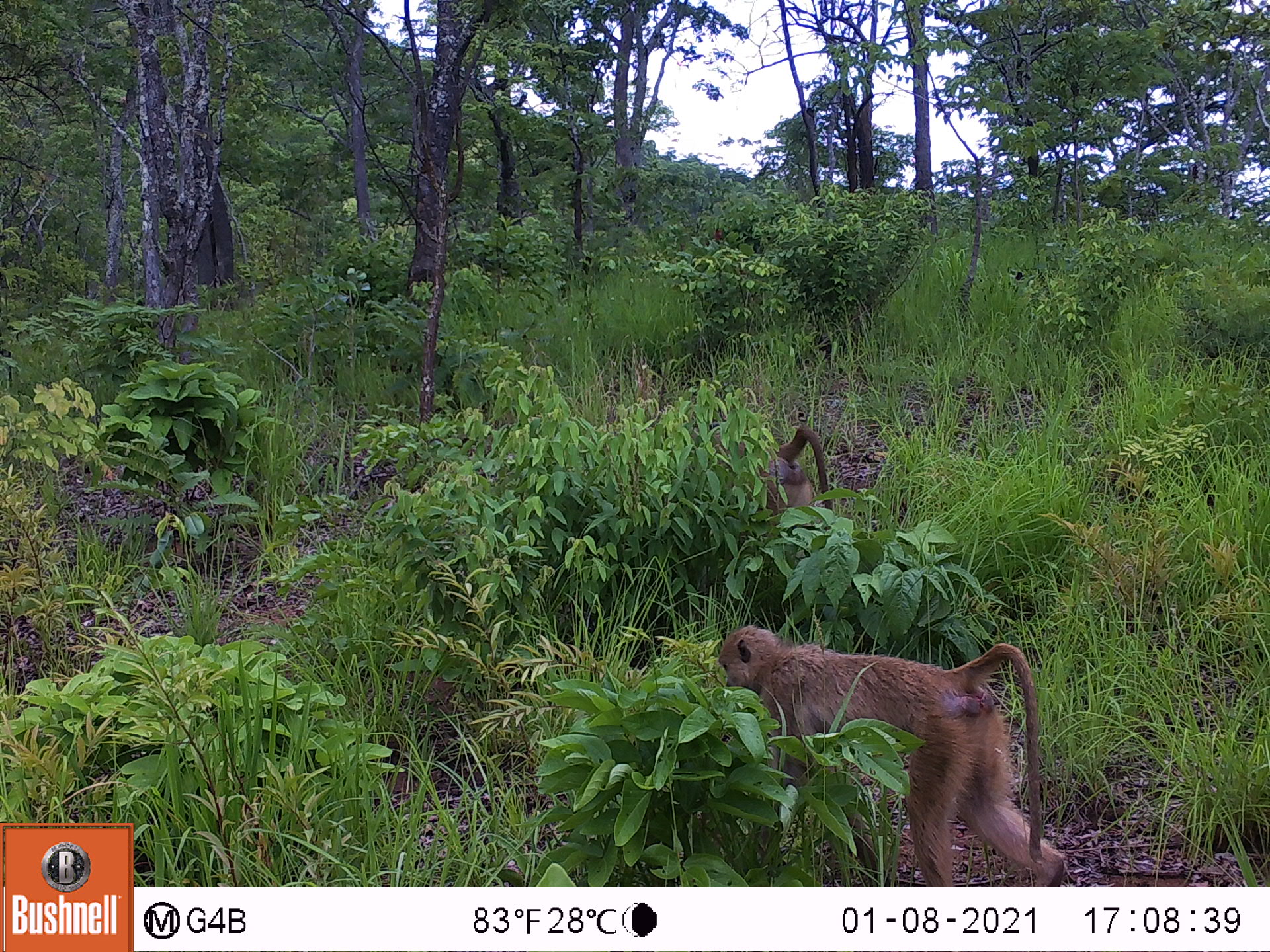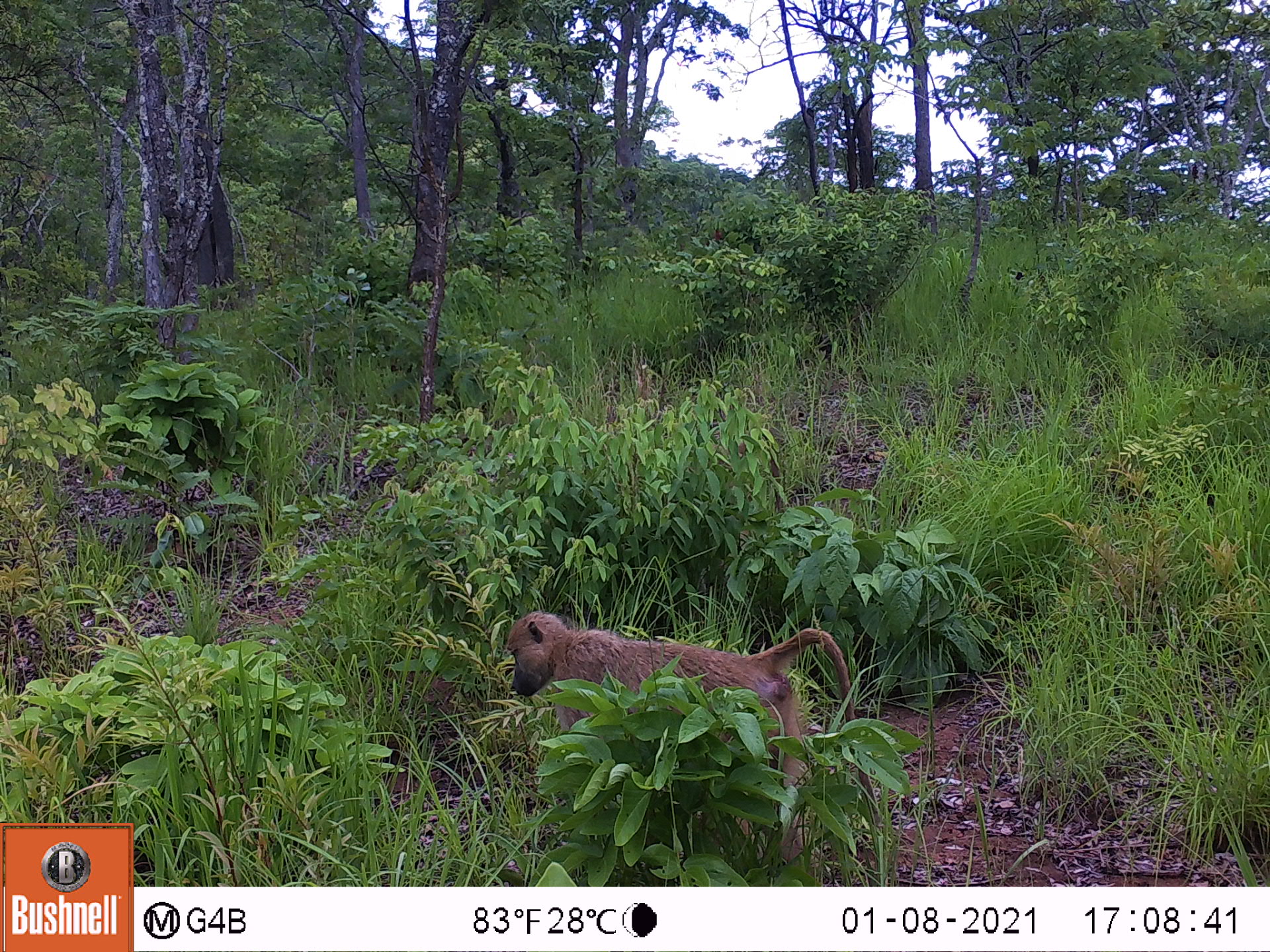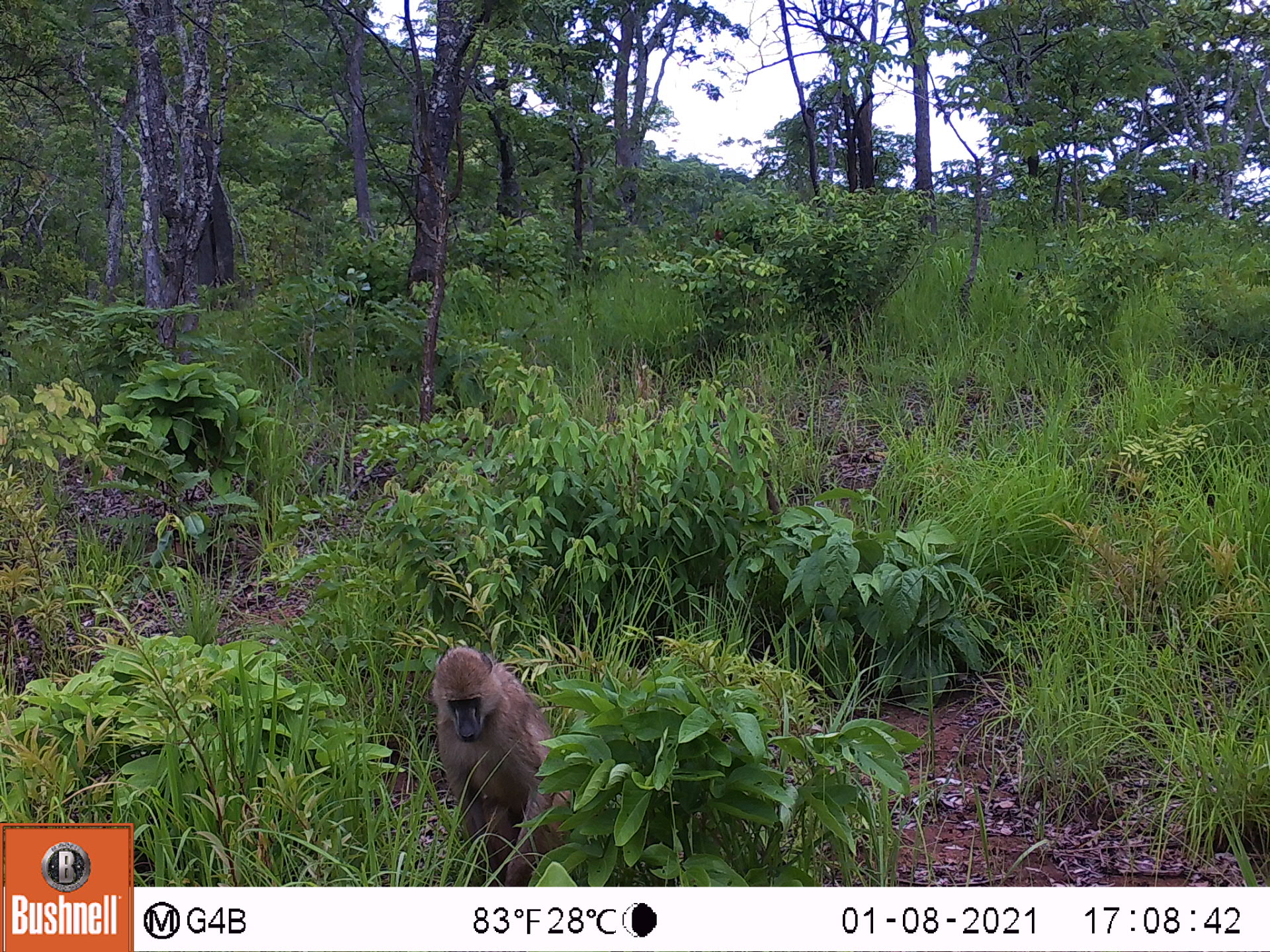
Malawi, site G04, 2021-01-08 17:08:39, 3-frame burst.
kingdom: Animalia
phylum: Chordata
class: Mammalia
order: Primates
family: Cercopithecidae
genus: Papio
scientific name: Papio cynocephalus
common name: yellow baboon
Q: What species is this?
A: Yellow baboon (Papio cynocephalus).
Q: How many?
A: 2.